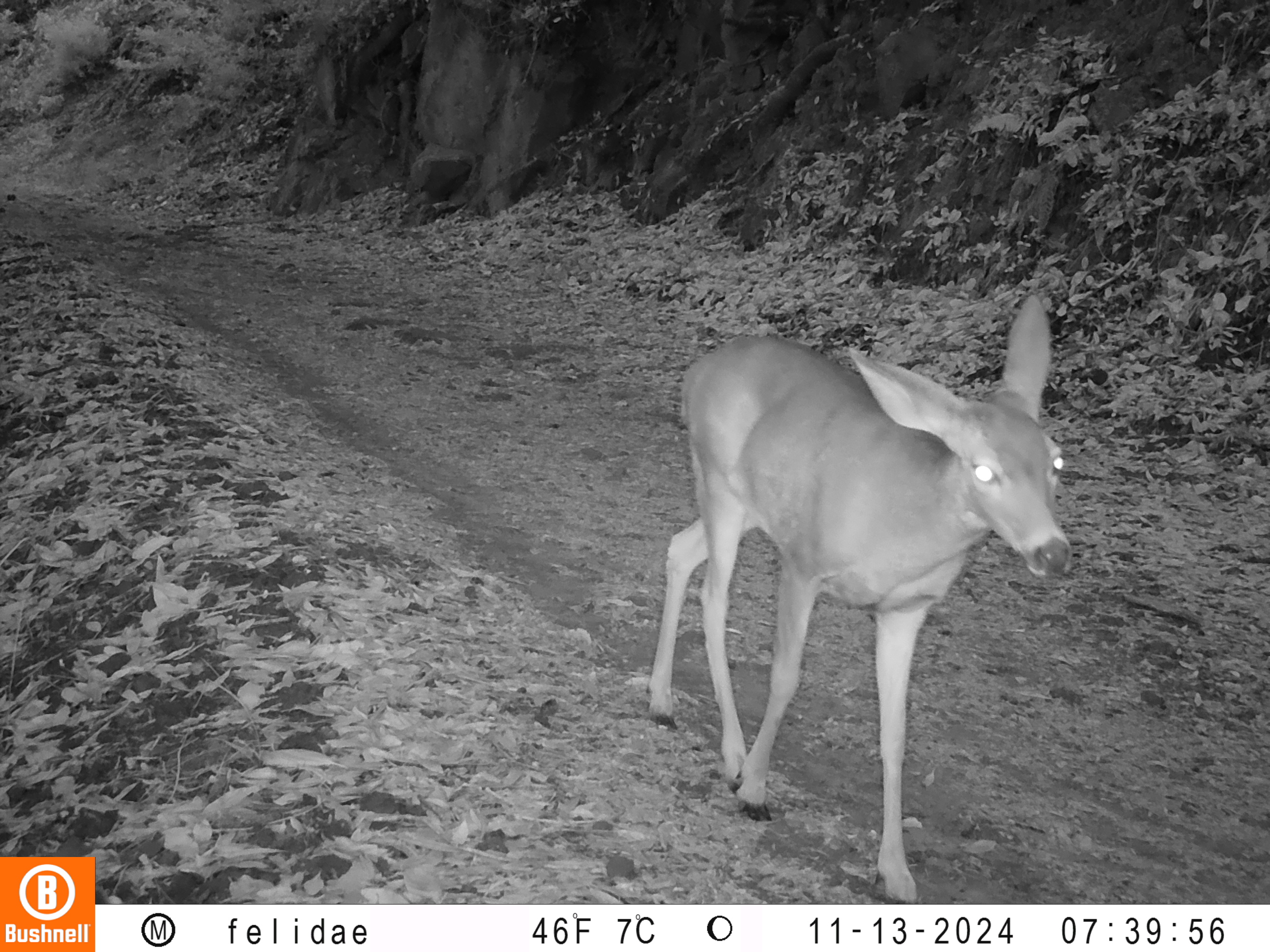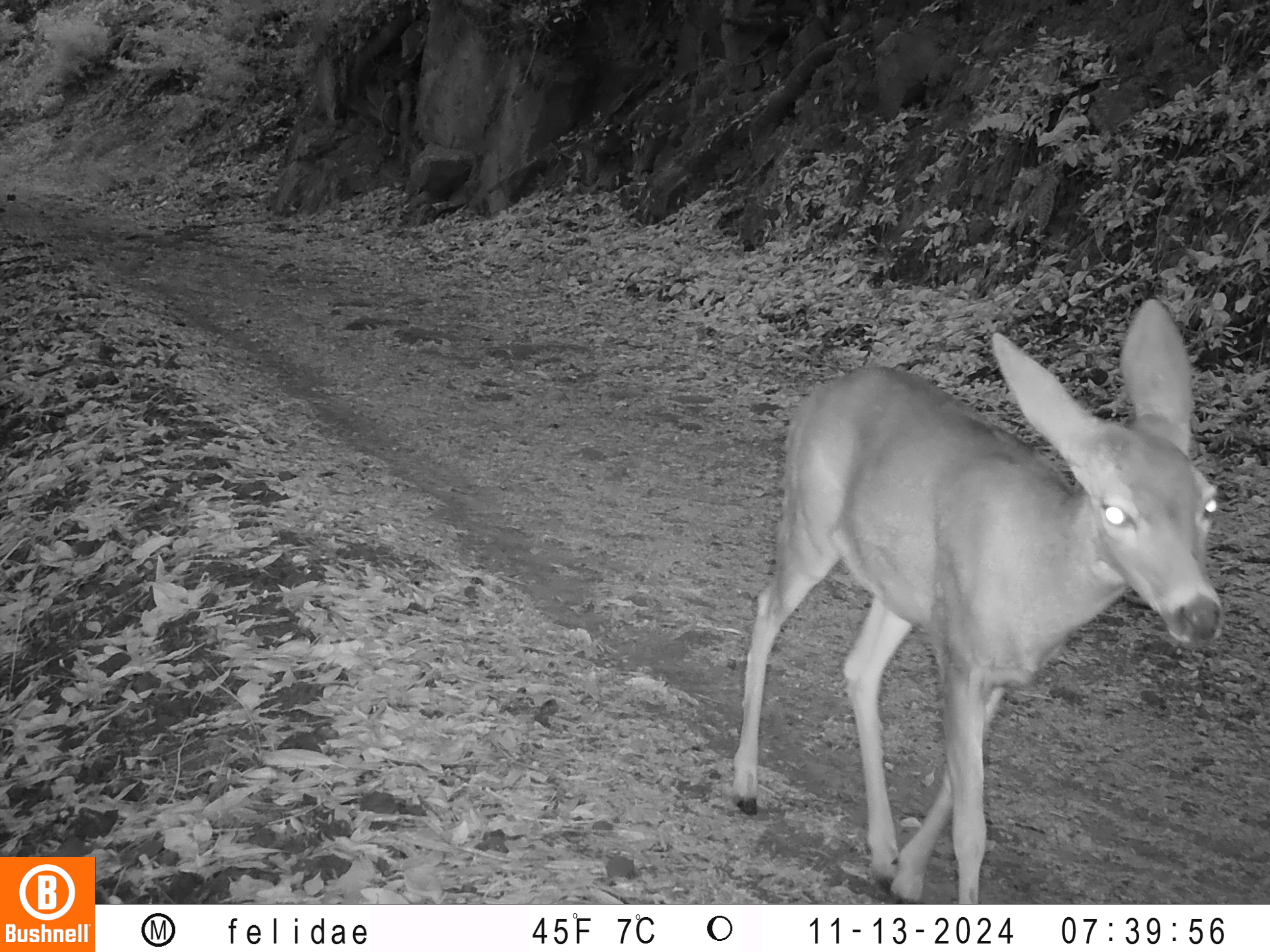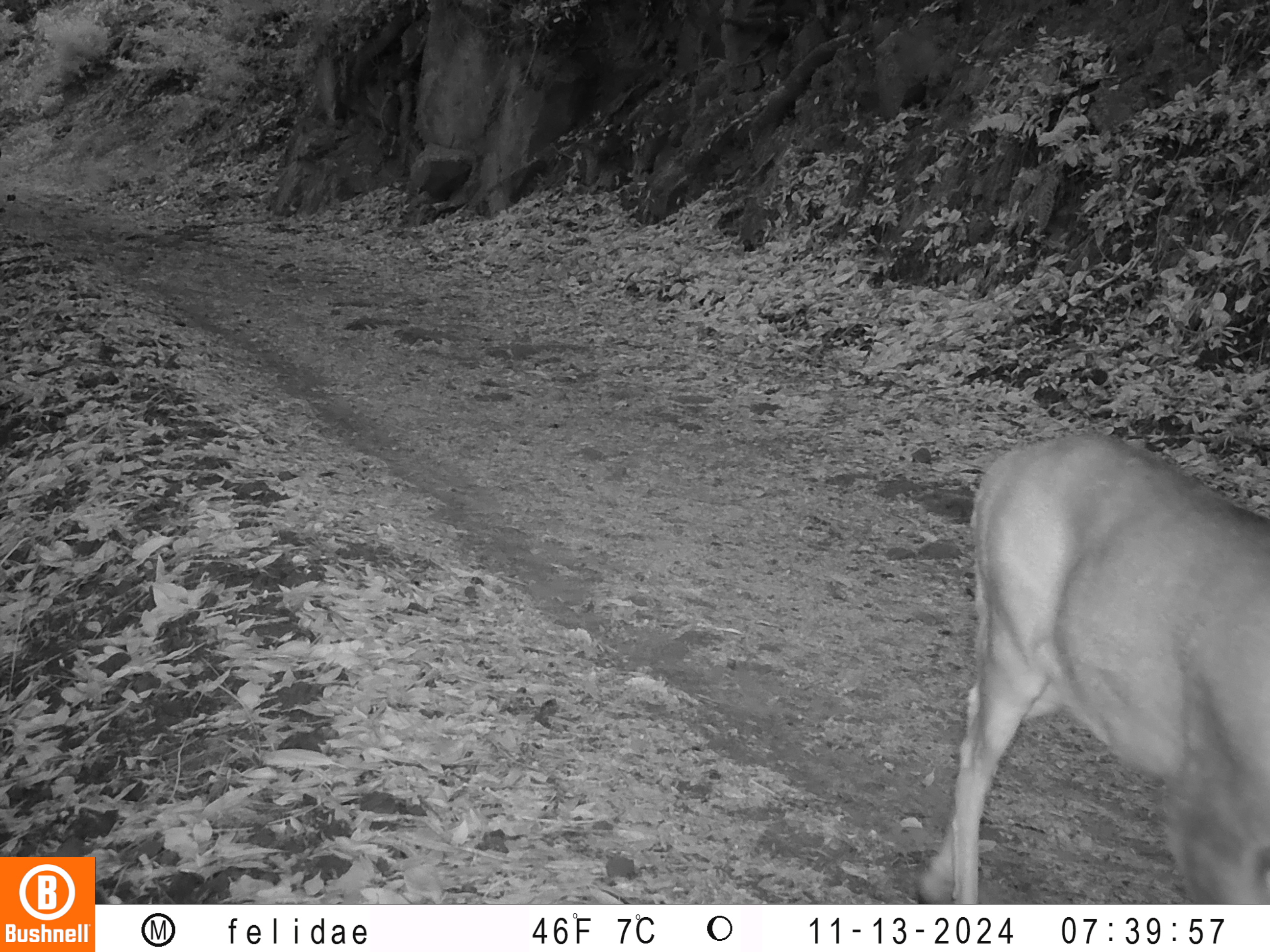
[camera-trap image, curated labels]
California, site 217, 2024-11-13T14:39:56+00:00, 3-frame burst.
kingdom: Animalia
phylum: Chordata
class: Mammalia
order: Artiodactyla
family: Cervidae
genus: Odocoileus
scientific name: Odocoileus hemionus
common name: mule deer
Mule deer (Odocoileus hemionus).